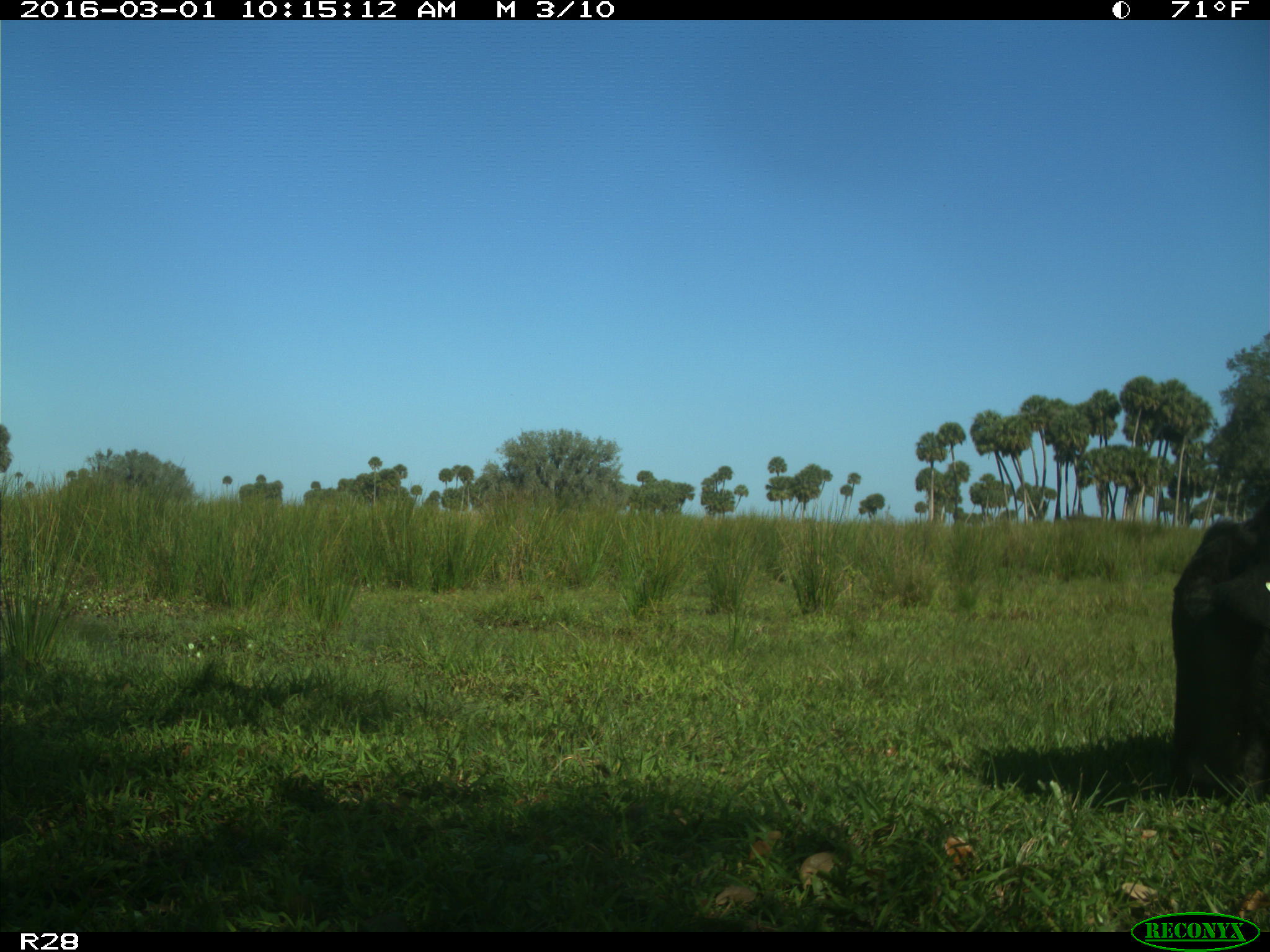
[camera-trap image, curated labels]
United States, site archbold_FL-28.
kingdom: Animalia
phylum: Chordata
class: Mammalia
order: Artiodactyla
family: Bovidae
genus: Bos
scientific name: Bos taurus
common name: domestic cow